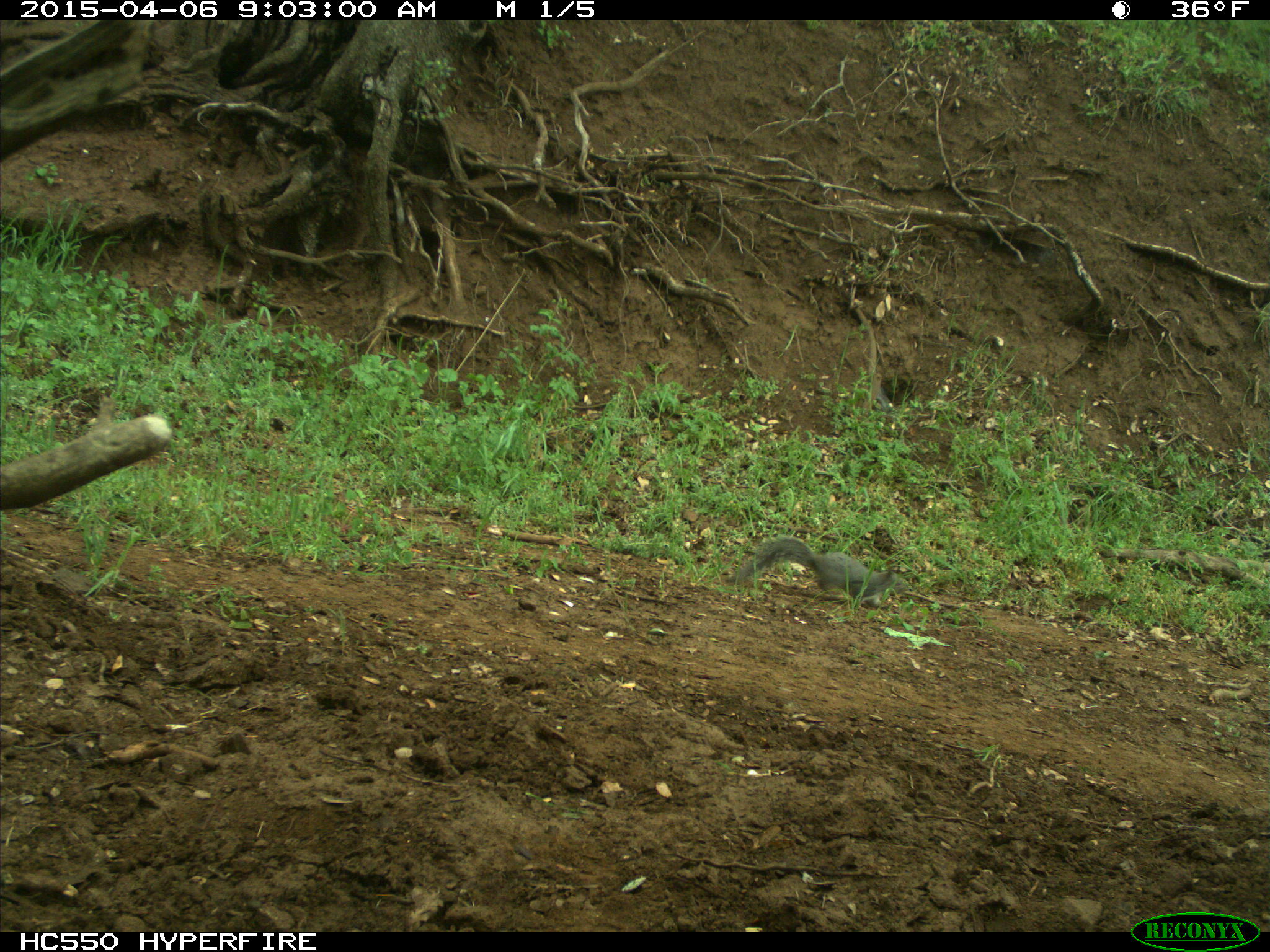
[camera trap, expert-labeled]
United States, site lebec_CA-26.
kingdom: Animalia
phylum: Chordata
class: Mammalia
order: Rodentia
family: Sciuridae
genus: Sciurus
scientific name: Sciurus carolinensis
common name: eastern gray squirrel